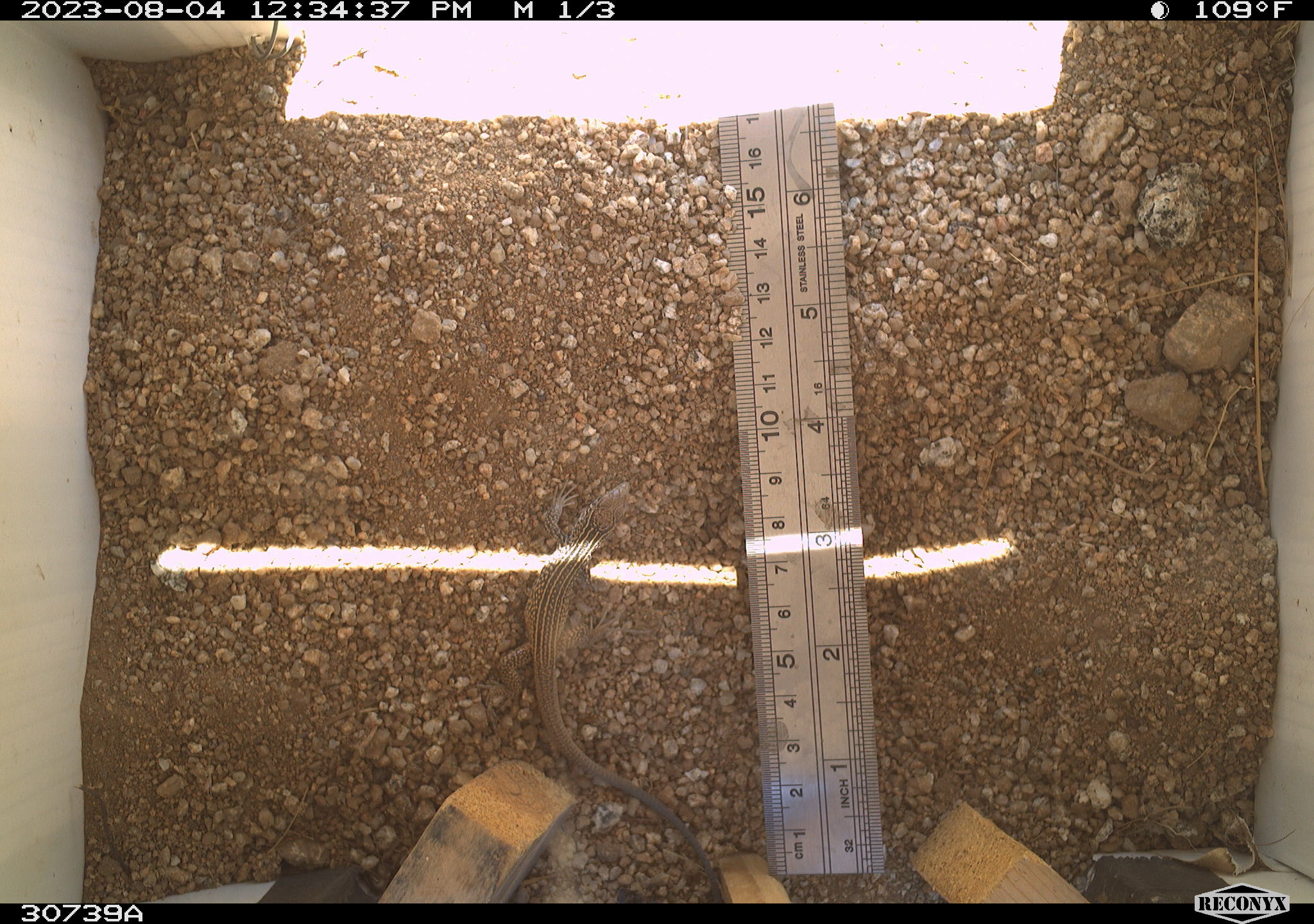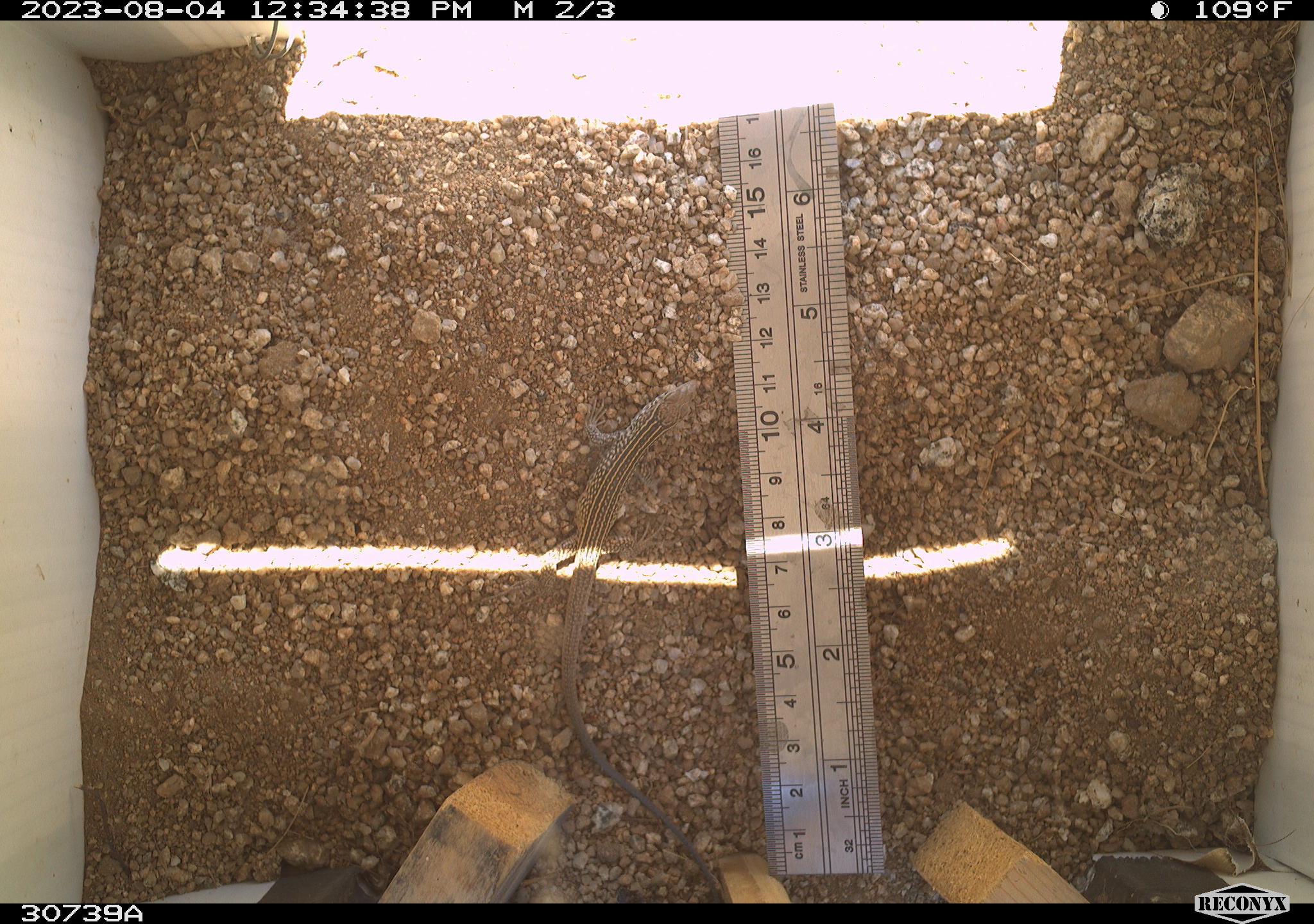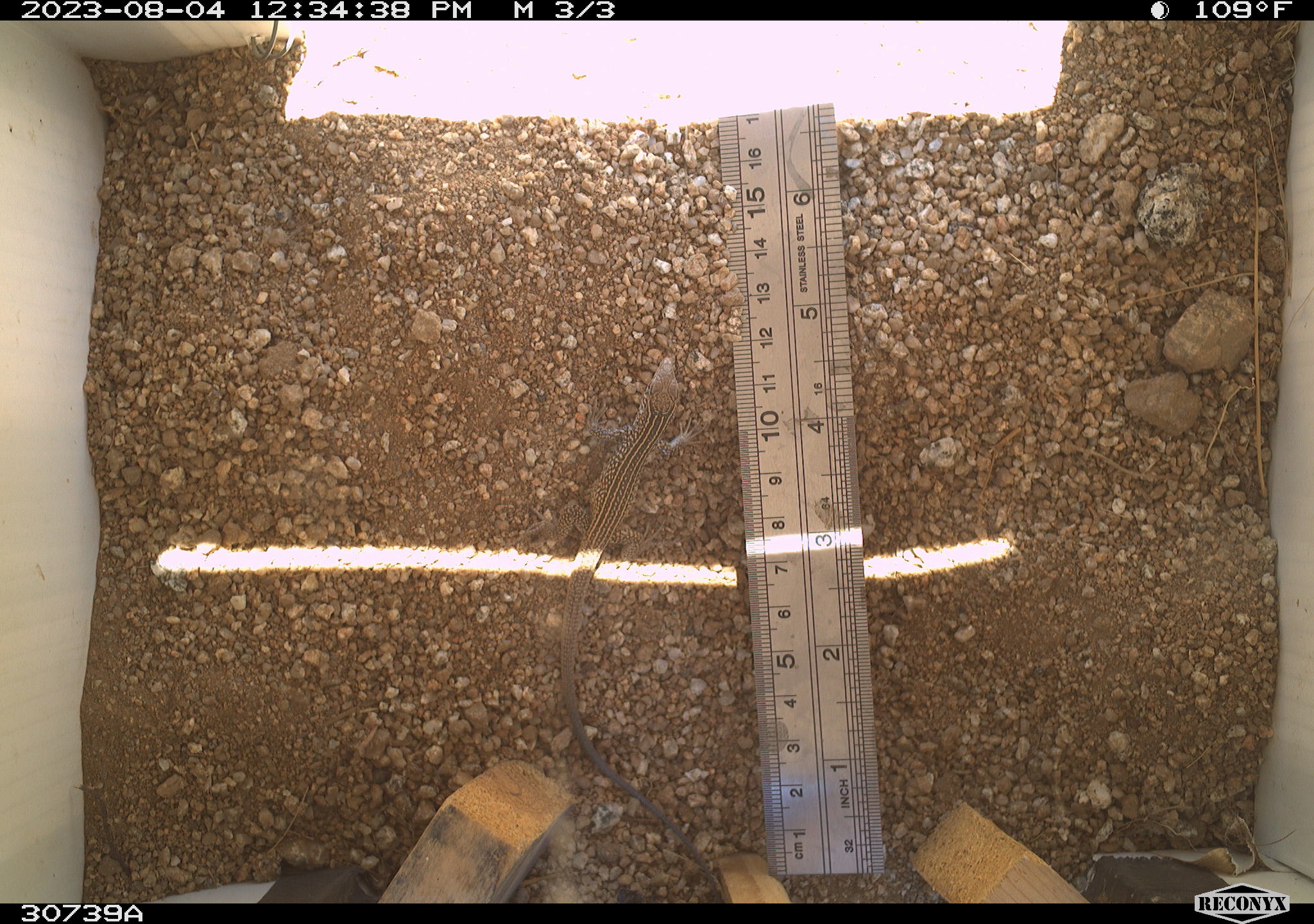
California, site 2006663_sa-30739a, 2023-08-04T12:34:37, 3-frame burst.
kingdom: Animalia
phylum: Chordata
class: Reptilia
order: Squamata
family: Teiidae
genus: Aspidoscelis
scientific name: Aspidoscelis tigris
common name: western whiptail